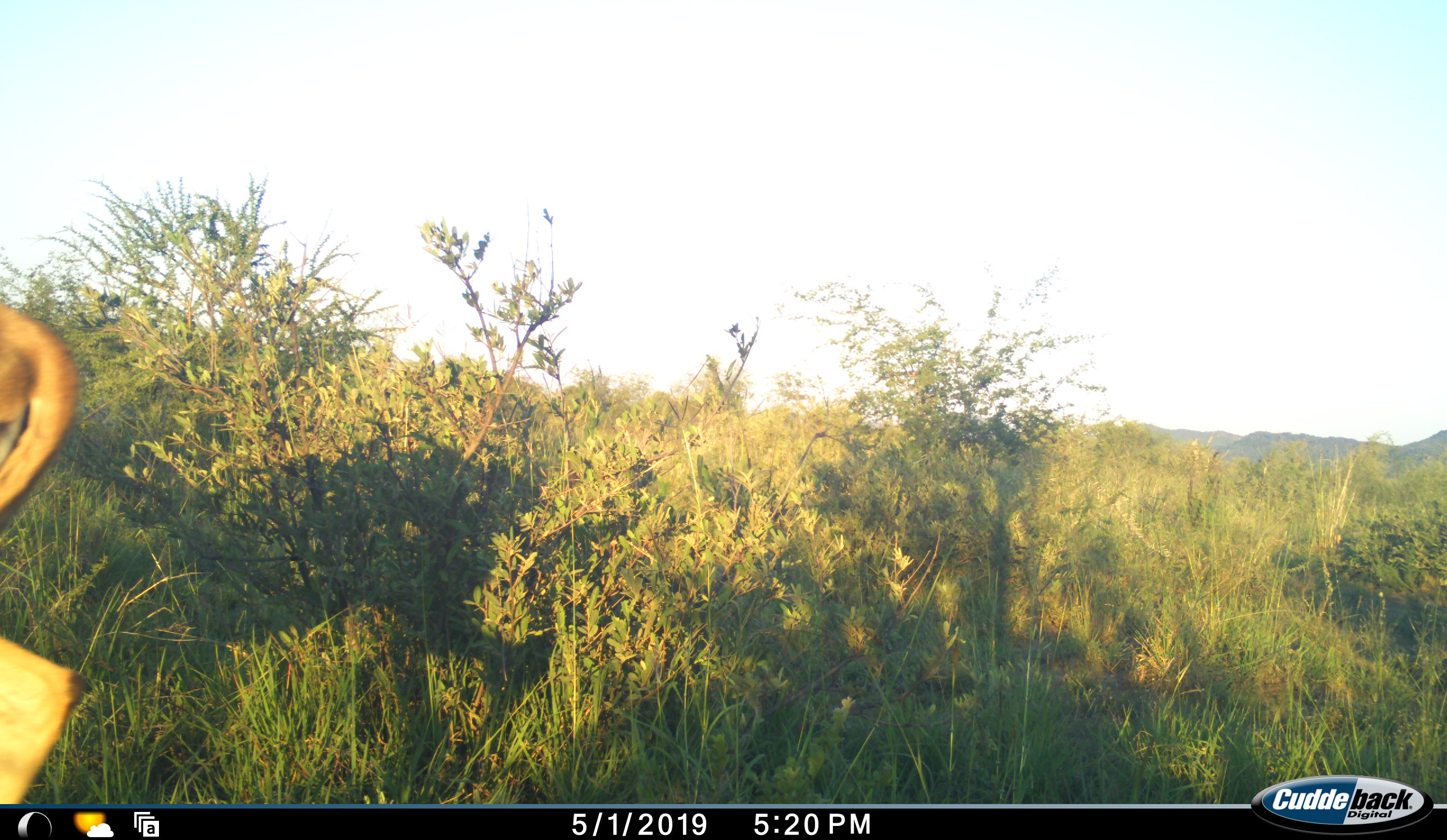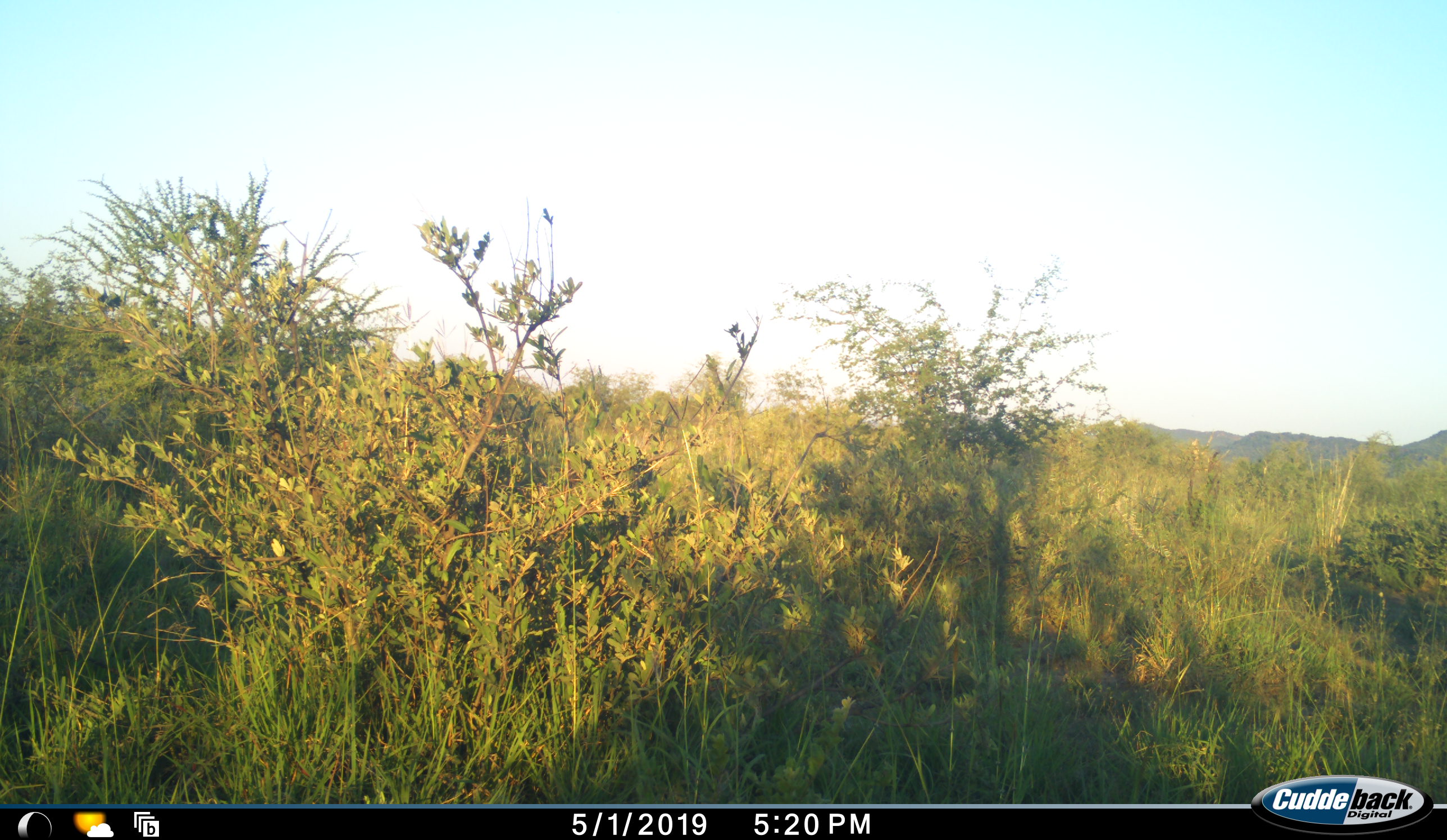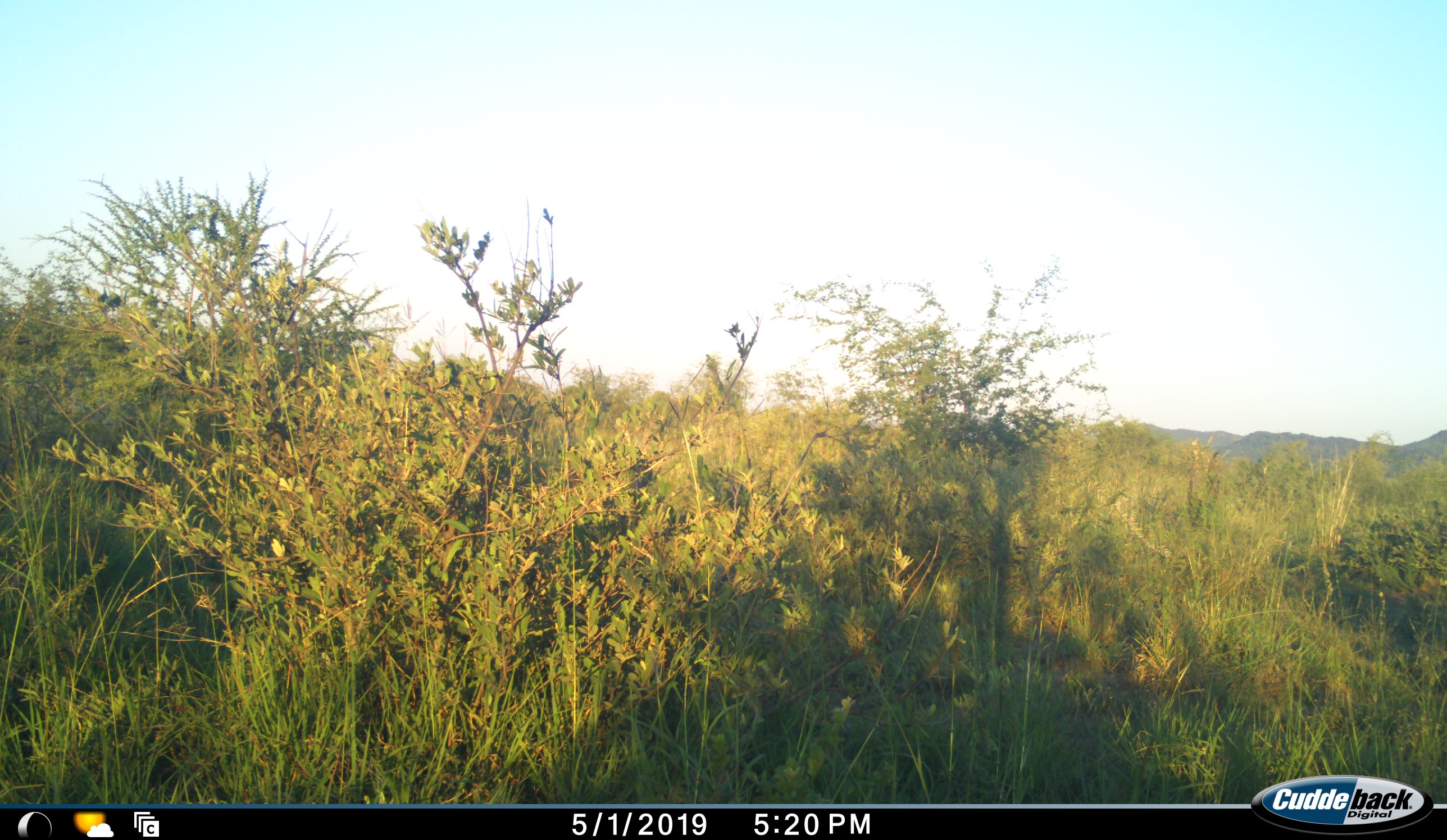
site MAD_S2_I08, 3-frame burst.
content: unidentified animal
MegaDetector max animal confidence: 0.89